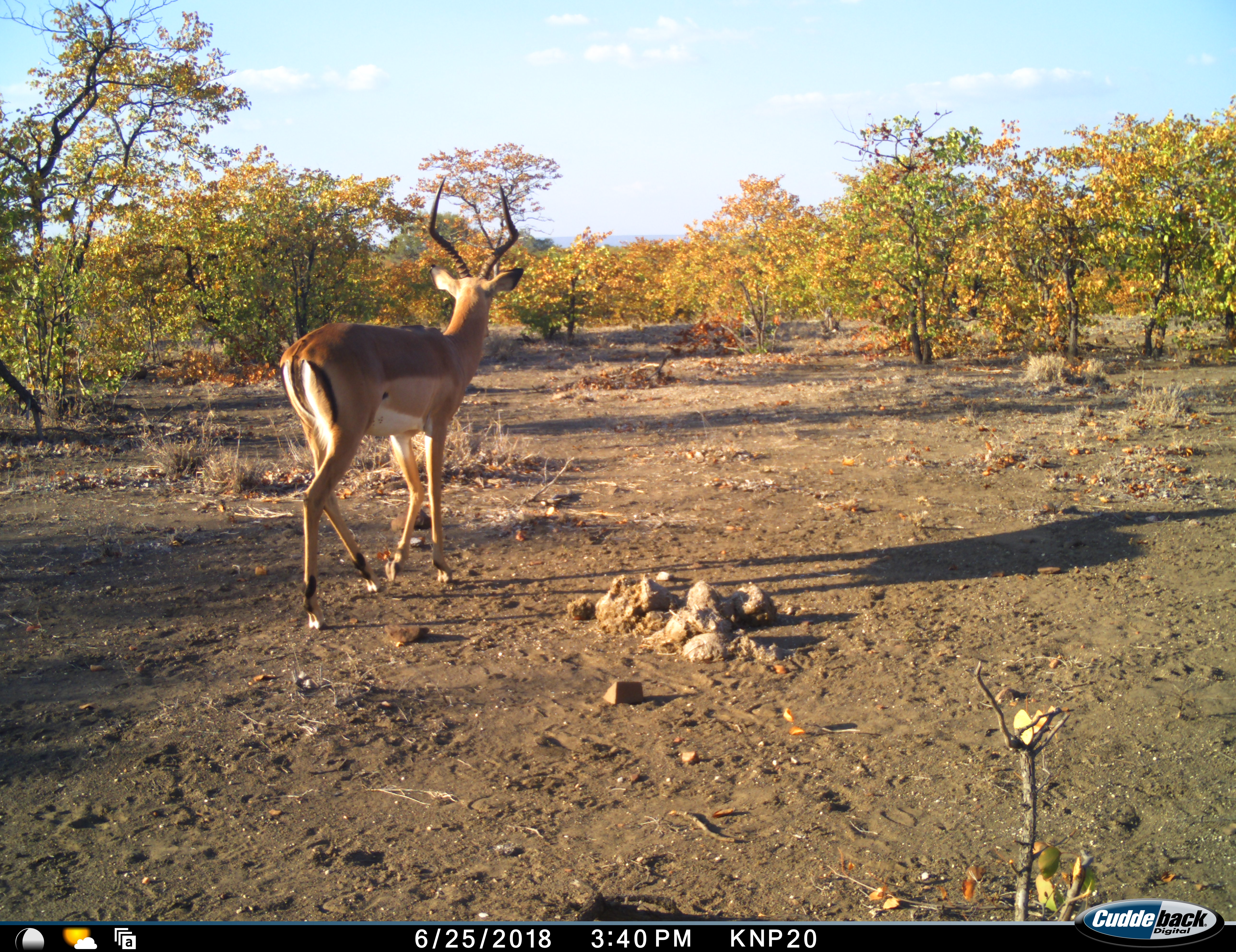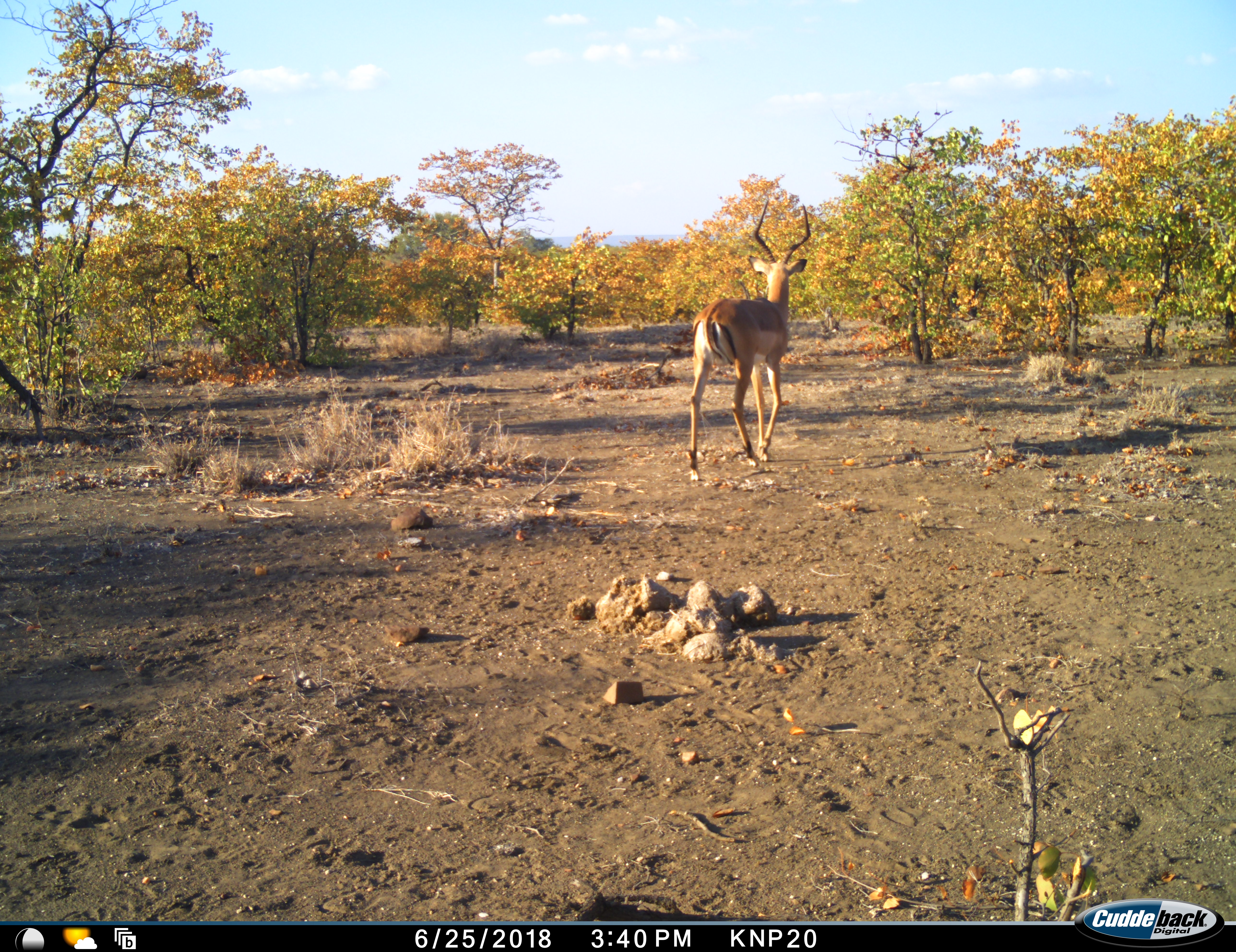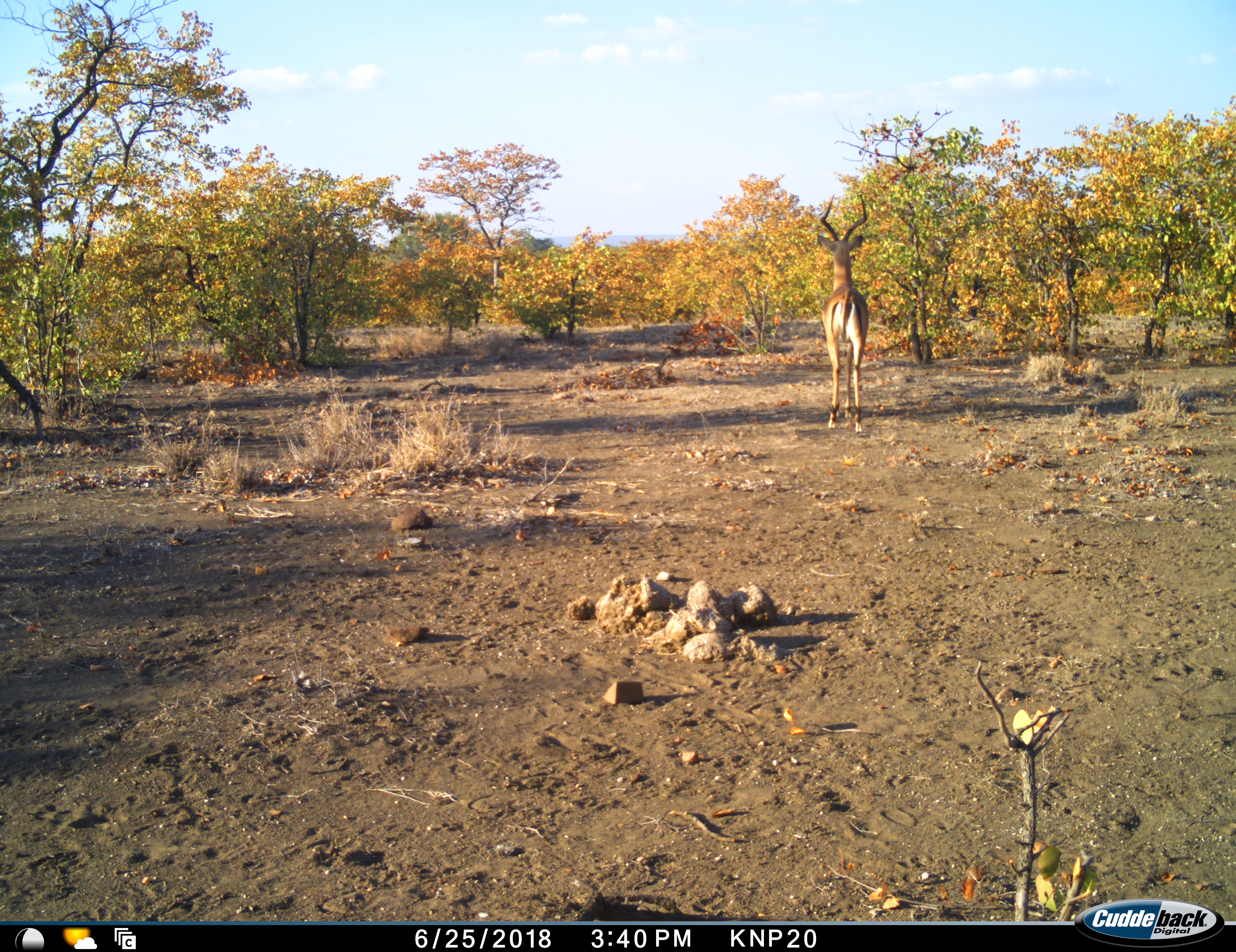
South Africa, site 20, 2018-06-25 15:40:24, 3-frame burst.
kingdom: Animalia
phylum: Chordata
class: Mammalia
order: Artiodactyla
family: Bovidae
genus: Aepyceros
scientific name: Aepyceros melampus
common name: impala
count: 1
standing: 0%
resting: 0%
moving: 100%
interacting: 0%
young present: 0%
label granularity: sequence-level